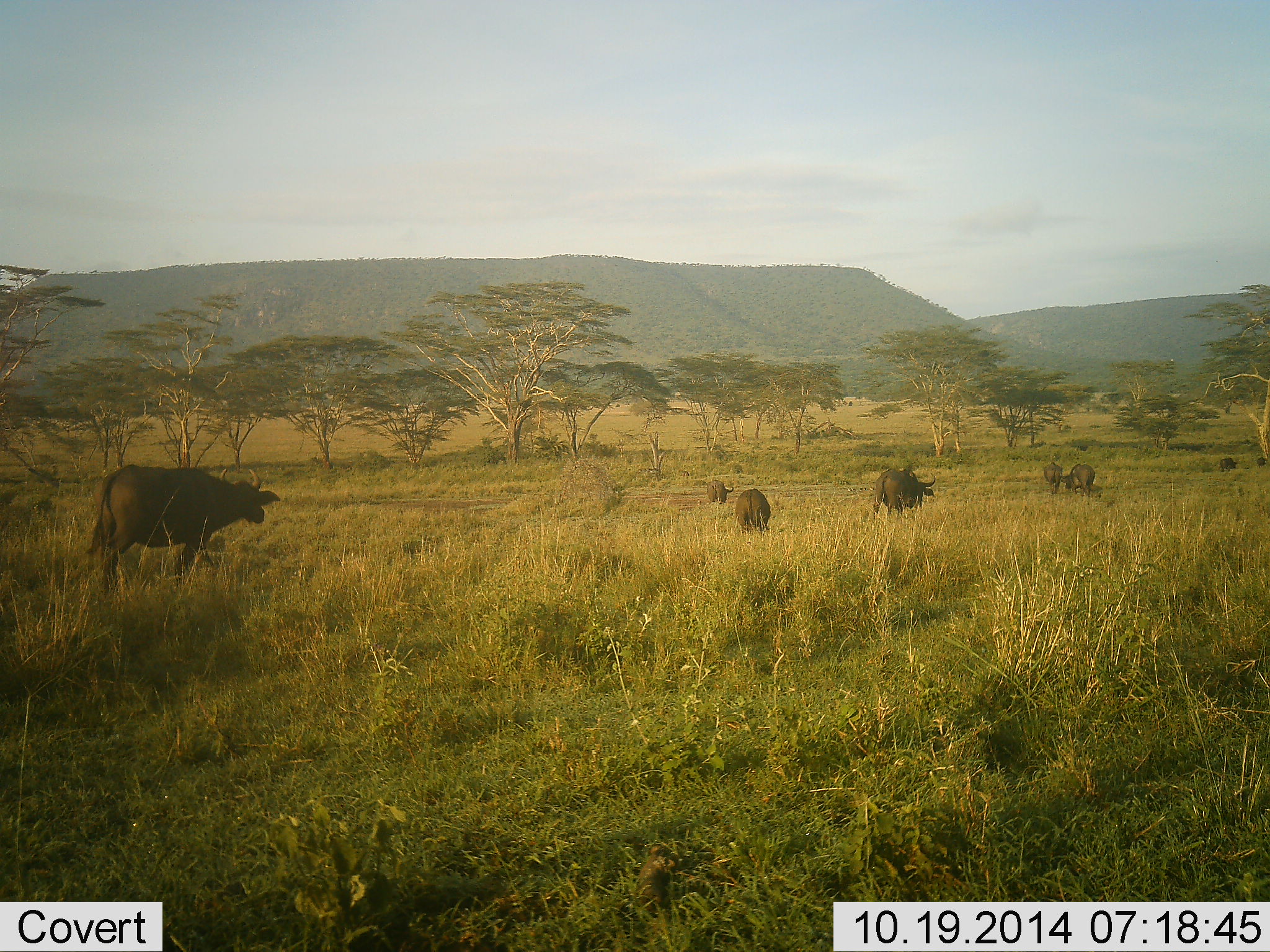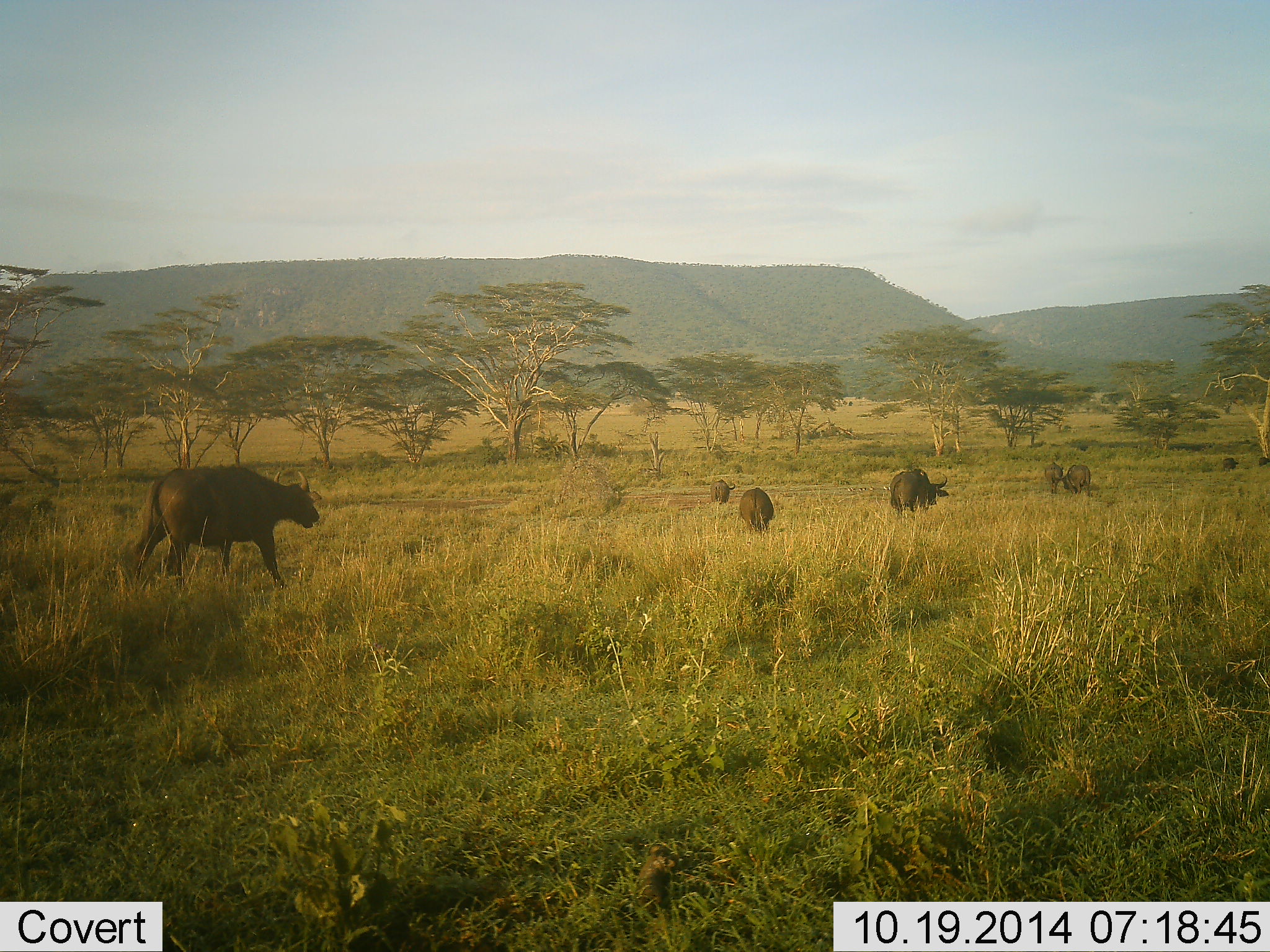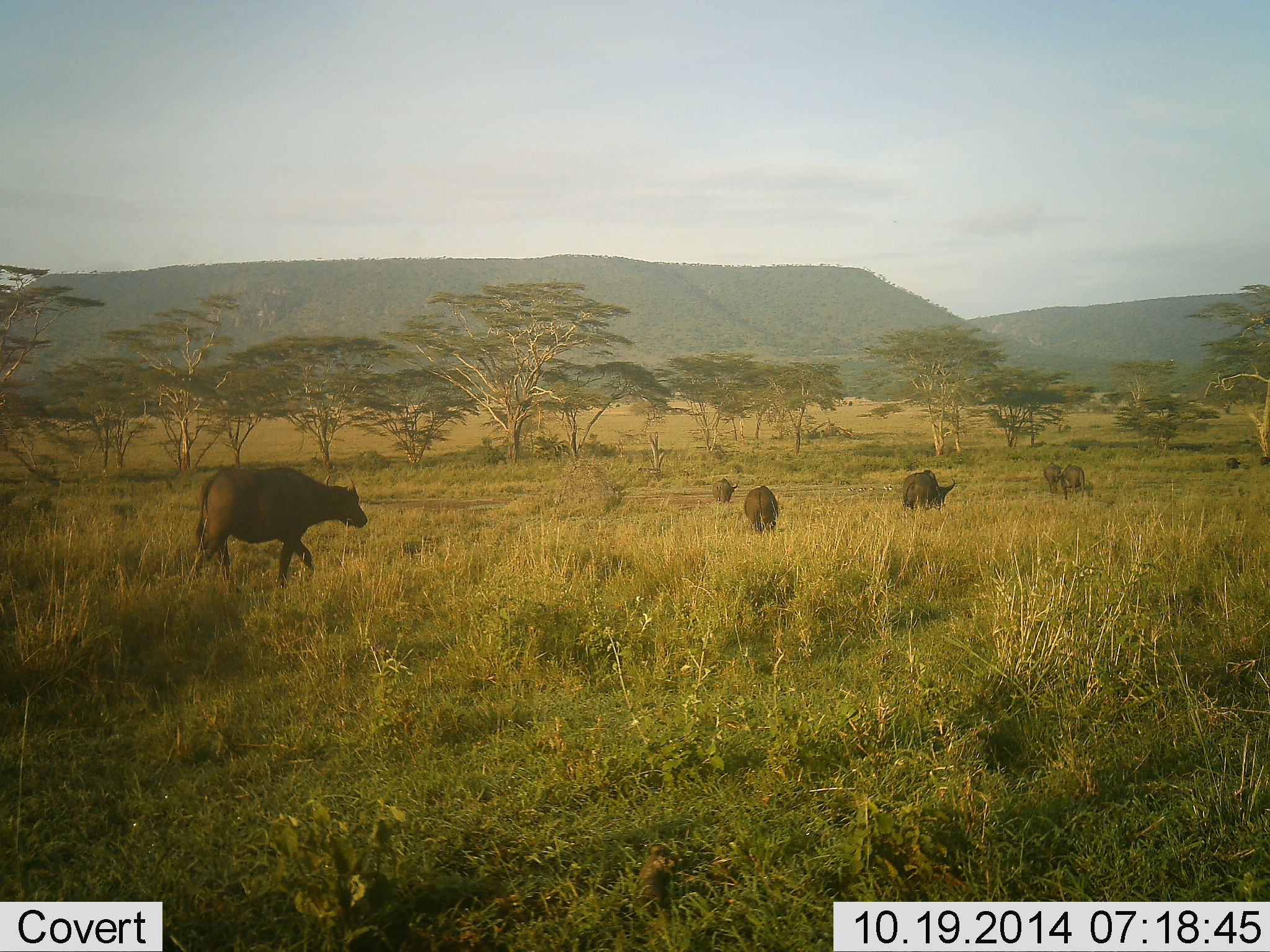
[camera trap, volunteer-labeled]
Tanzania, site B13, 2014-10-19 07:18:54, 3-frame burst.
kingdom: Animalia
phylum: Chordata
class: Mammalia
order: Artiodactyla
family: Bovidae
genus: Syncerus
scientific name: Syncerus caffer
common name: cape buffalo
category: buffalo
Buffalo (cape buffalo) (Syncerus caffer), count 8. Behavior (volunteer vote fractions): standing 10%, resting 0%, moving 100%, interacting 0%. Young present (vote fraction): 0%. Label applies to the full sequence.